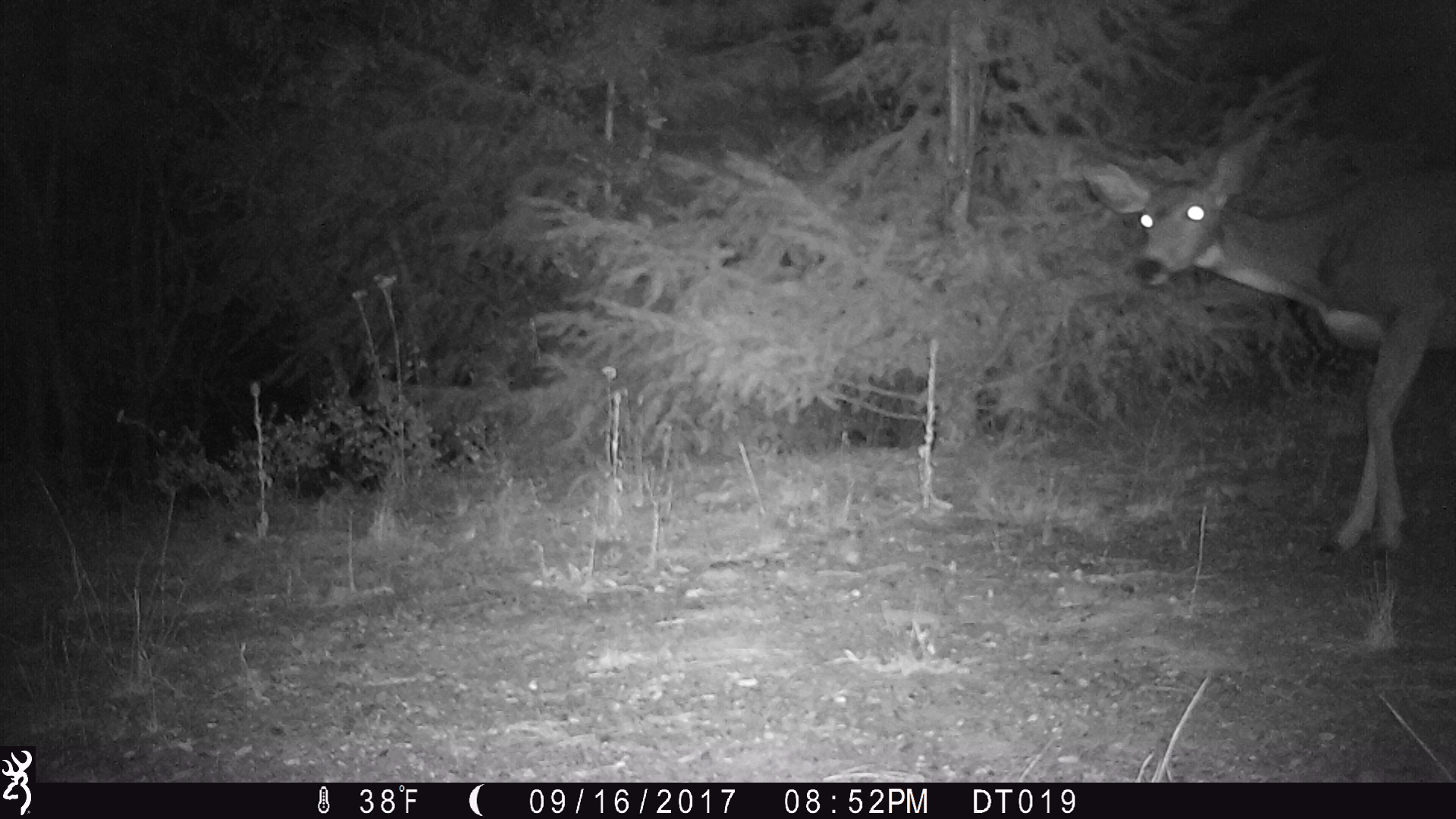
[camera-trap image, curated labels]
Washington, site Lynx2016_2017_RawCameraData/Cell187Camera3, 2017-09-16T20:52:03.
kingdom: Animalia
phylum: Chordata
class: Mammalia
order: Artiodactyla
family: Cervidae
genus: Odocoileus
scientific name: Odocoileus hemionus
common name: mule deer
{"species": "Odocoileus hemionus (mule deer)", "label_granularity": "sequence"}